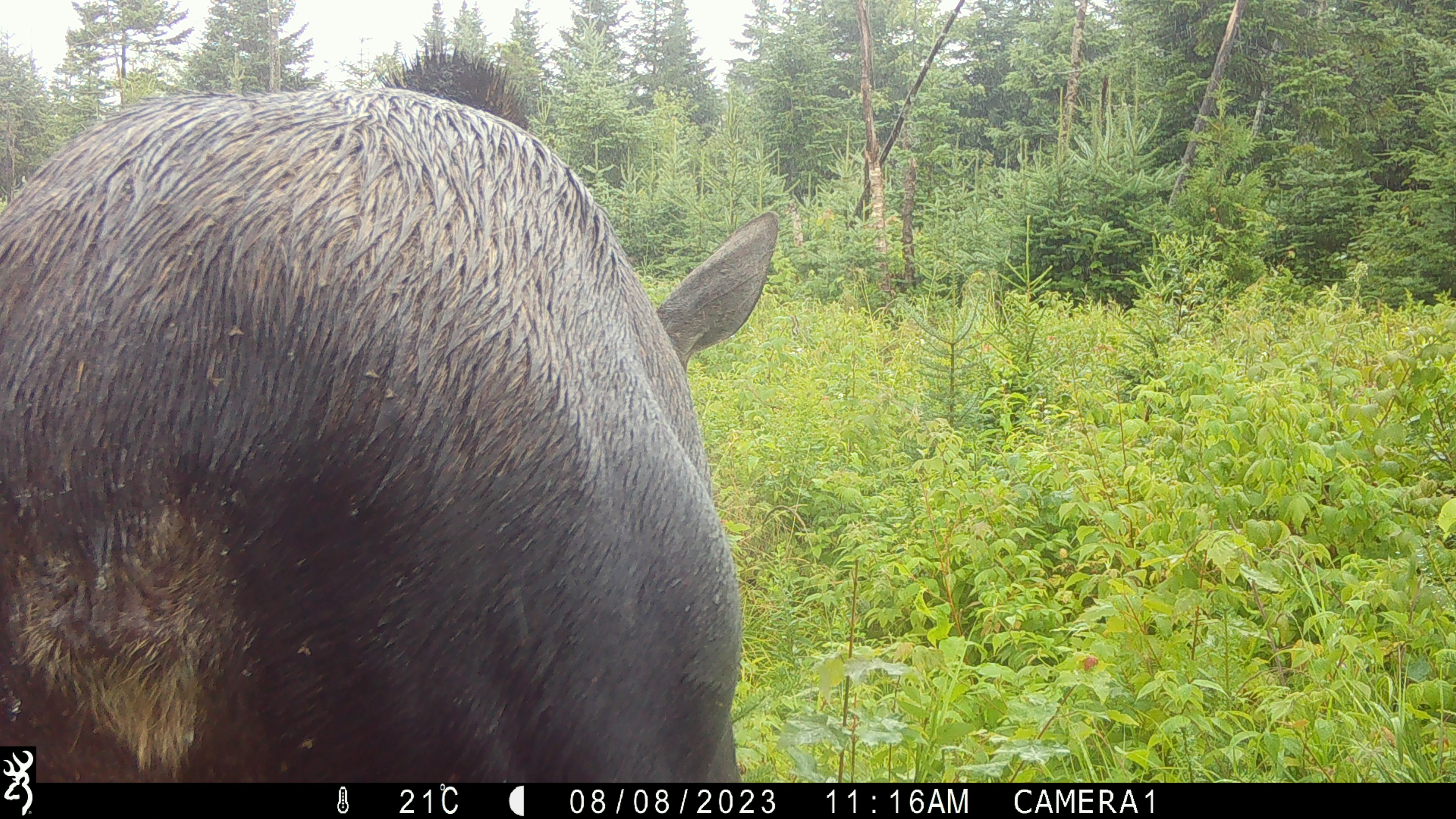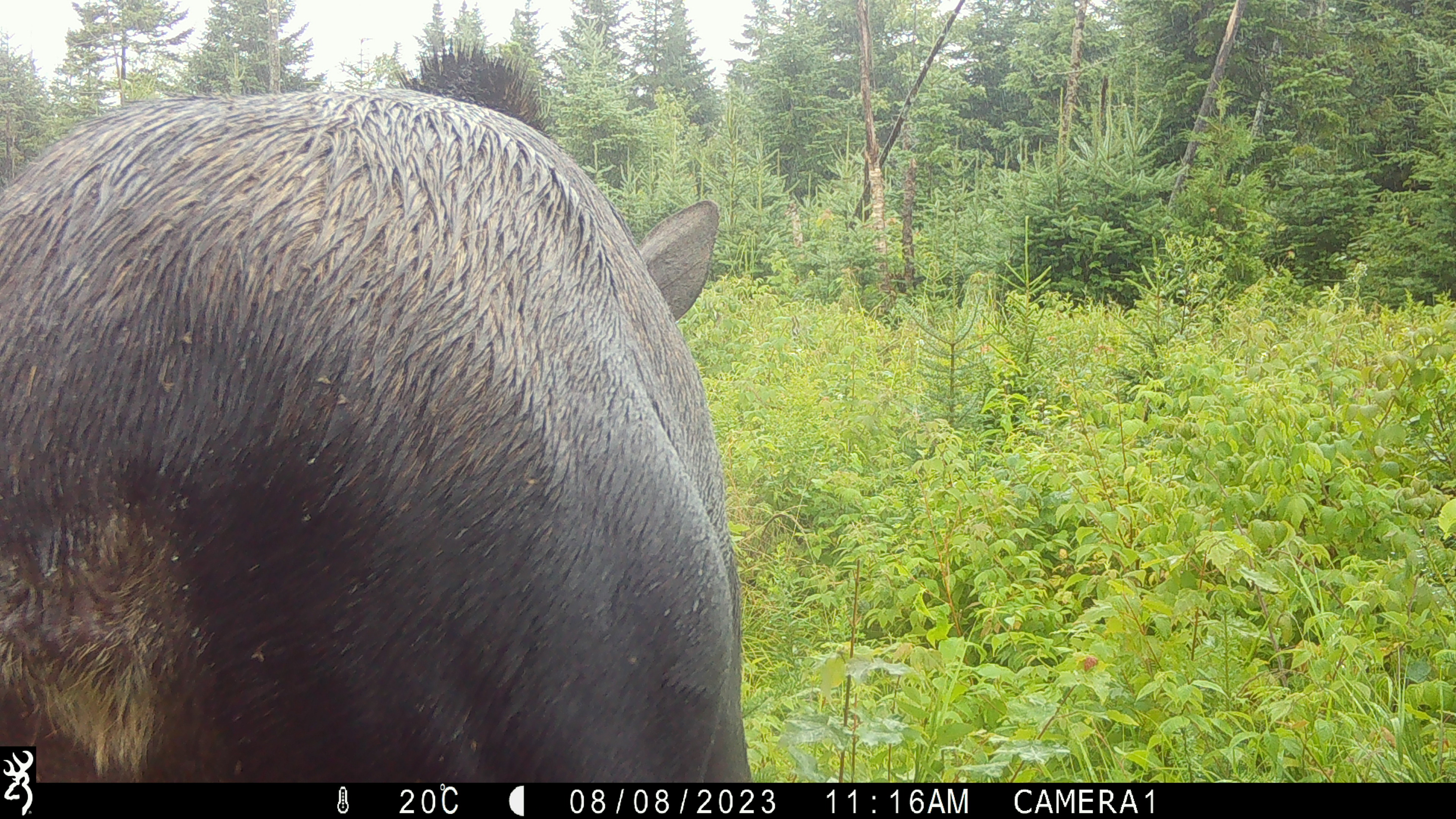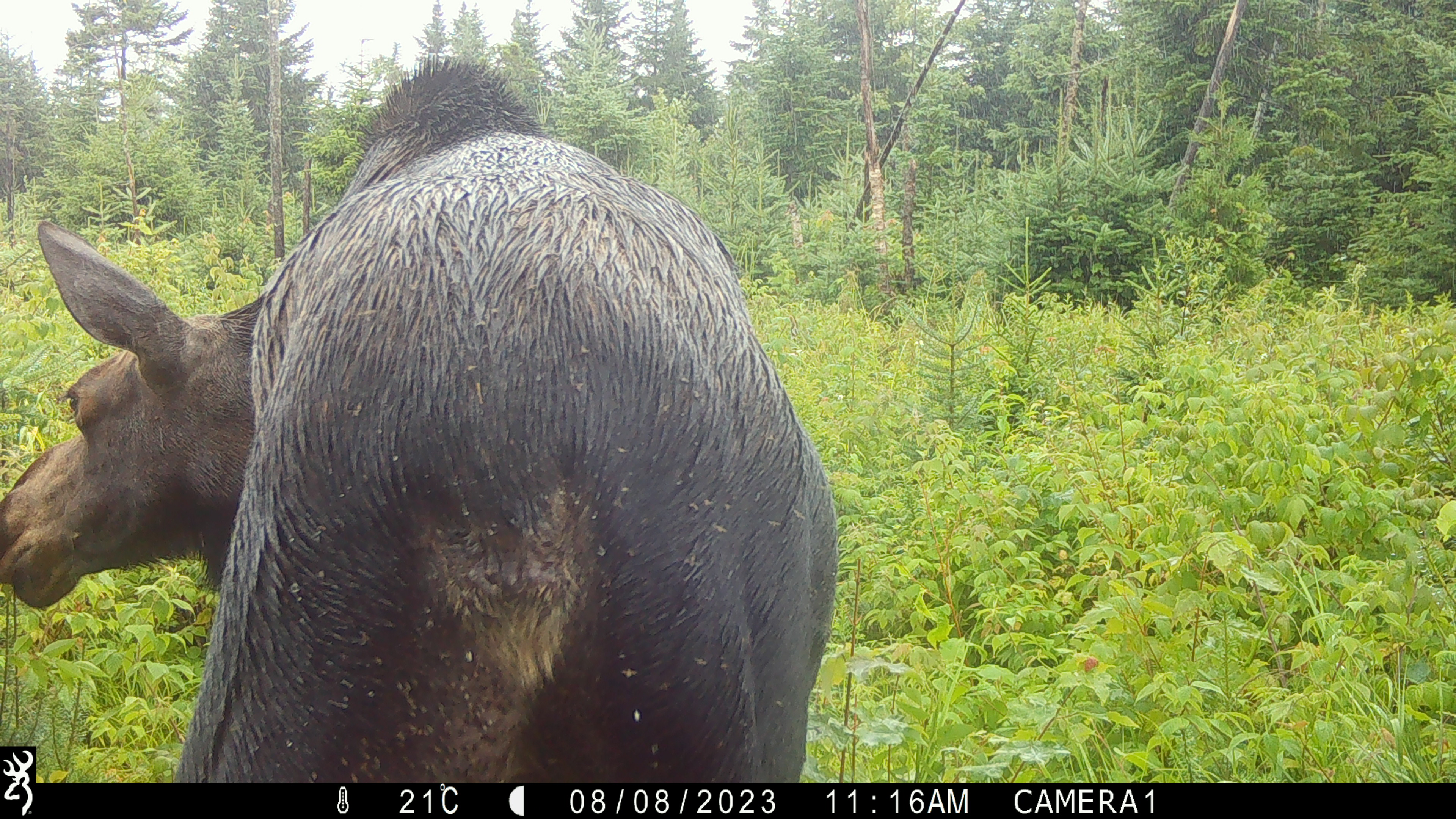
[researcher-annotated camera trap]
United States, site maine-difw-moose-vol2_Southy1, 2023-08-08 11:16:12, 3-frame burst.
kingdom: Animalia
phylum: Chordata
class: Mammalia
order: Artiodactyla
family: Cervidae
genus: Alces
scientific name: Alces alces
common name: moose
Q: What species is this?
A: Moose (Alces alces).